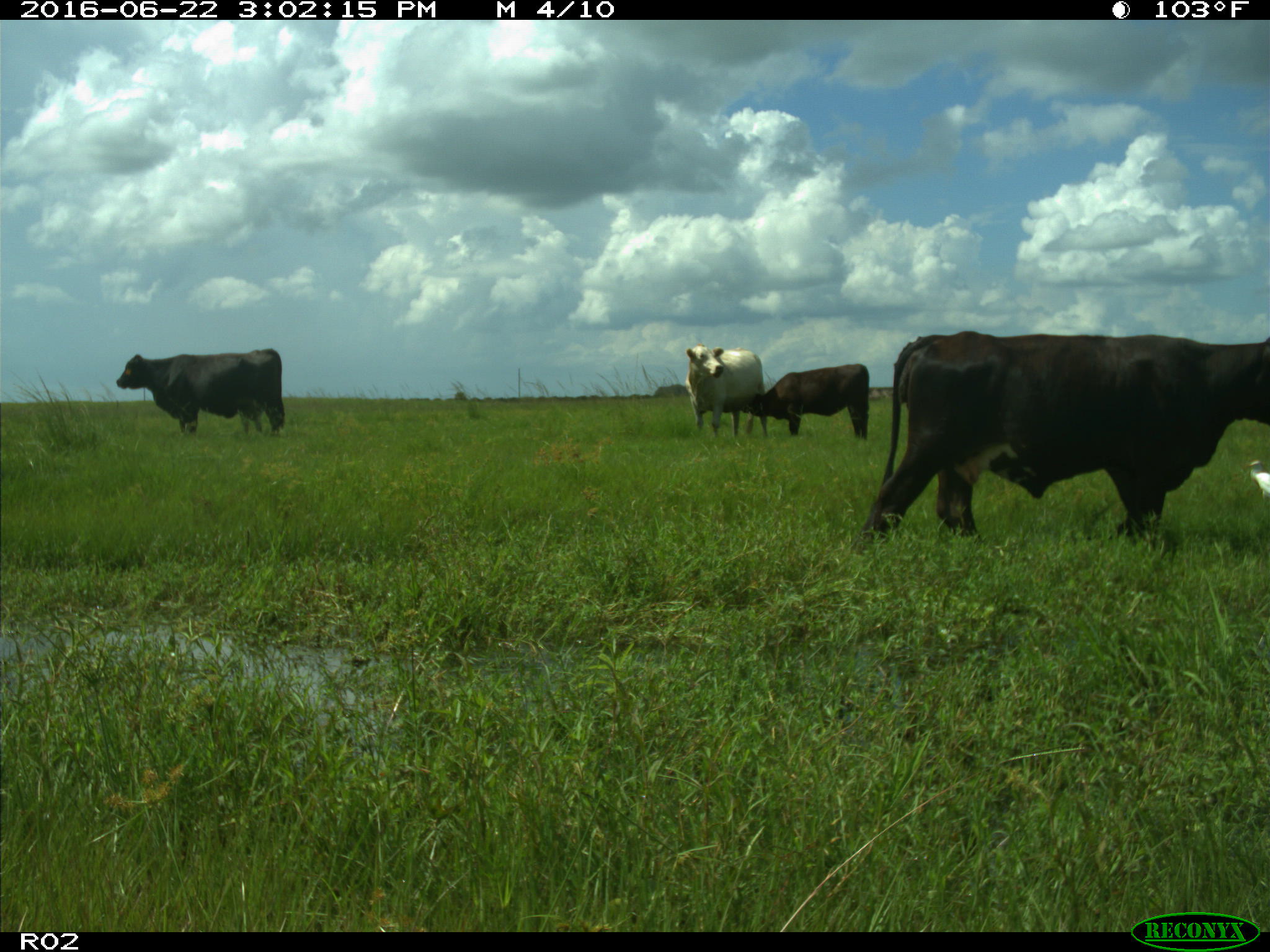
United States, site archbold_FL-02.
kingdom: Animalia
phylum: Chordata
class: Mammalia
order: Artiodactyla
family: Bovidae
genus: Bos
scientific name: Bos taurus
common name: domestic cow